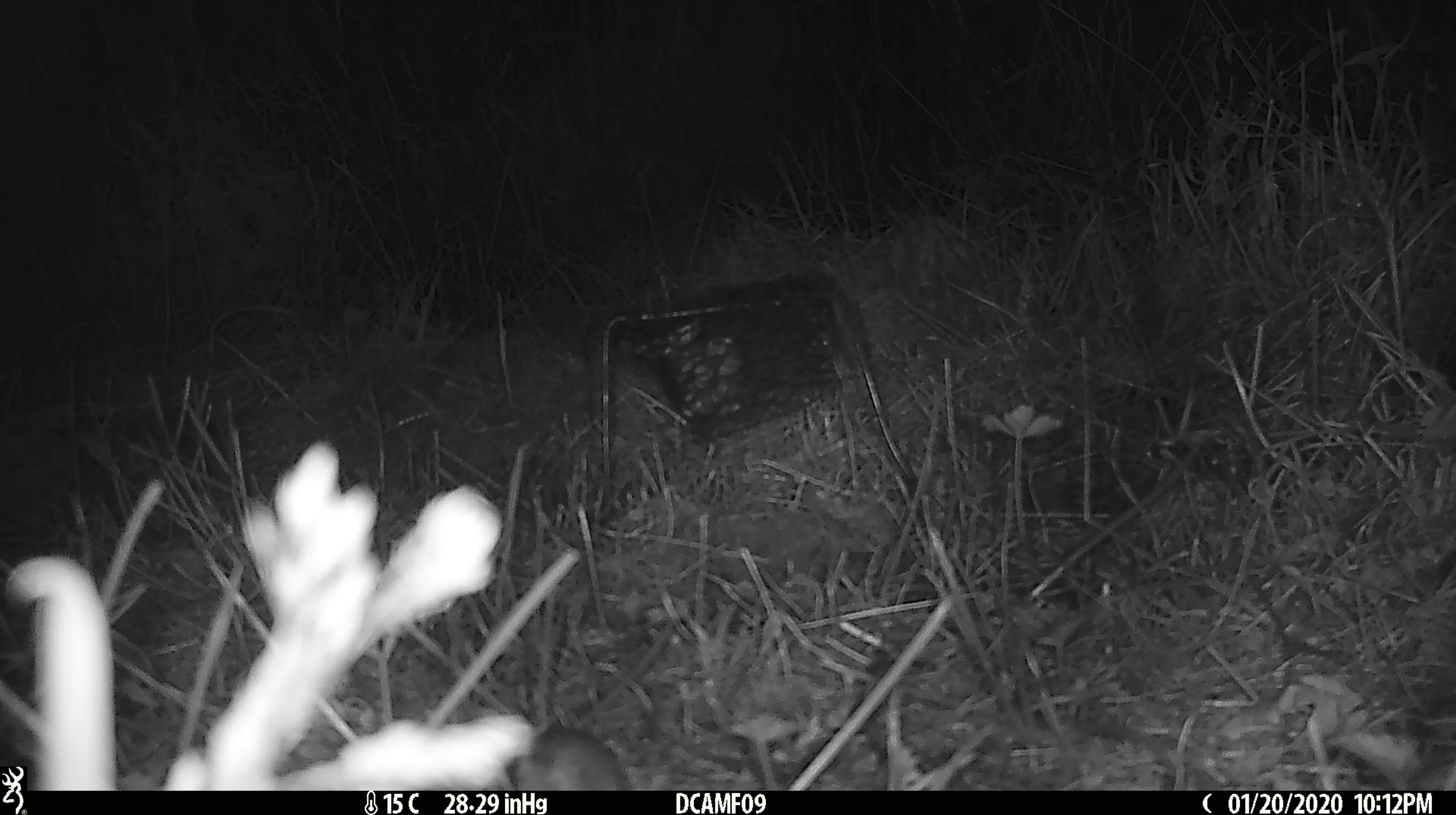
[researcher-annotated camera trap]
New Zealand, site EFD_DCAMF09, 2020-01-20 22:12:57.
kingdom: Animalia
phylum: Chordata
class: Mammalia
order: Rodentia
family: Muridae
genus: Mus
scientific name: Mus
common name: mouse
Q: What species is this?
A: Mouse (Mus).